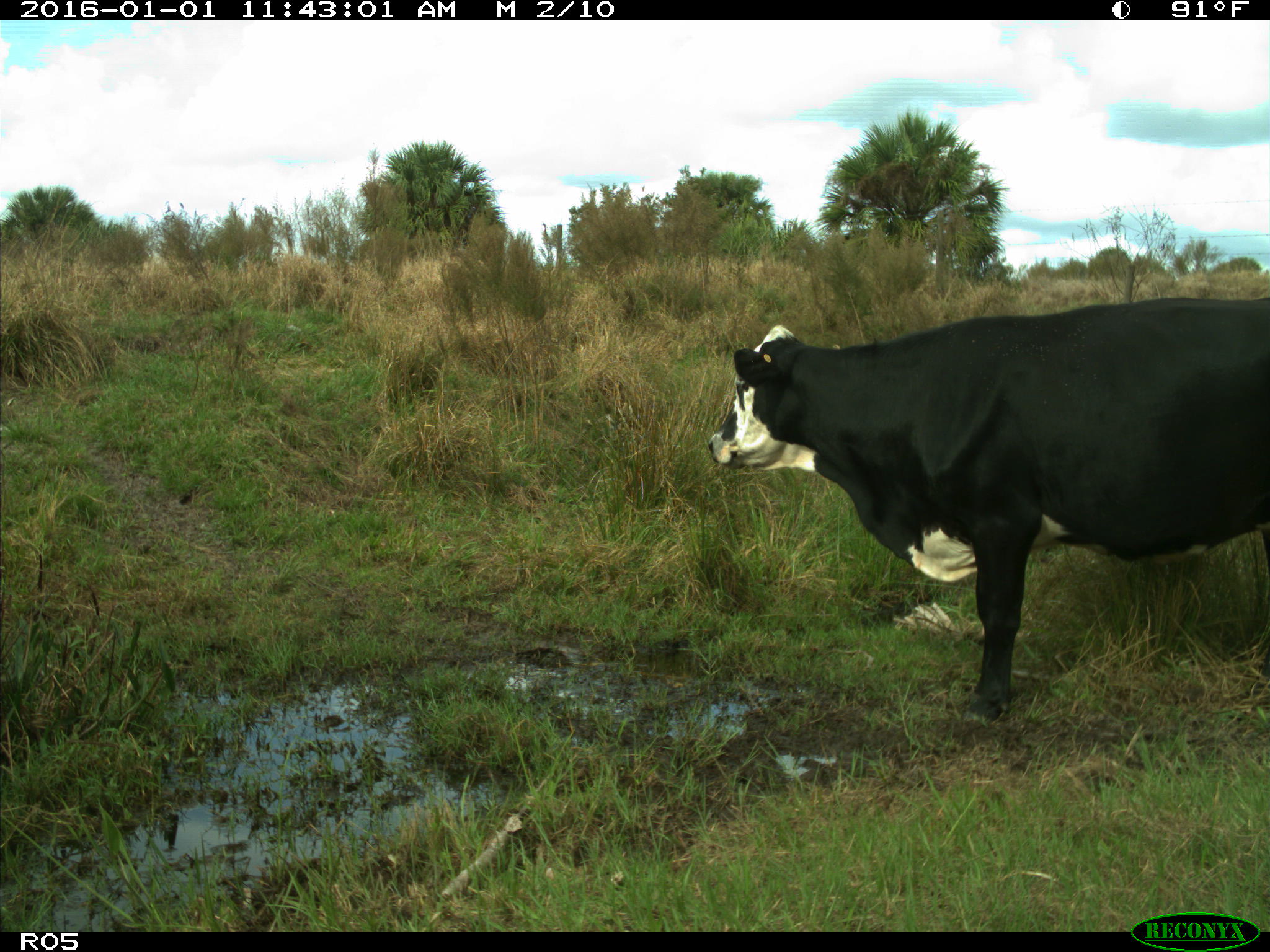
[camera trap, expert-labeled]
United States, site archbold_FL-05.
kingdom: Animalia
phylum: Chordata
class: Mammalia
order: Artiodactyla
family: Bovidae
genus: Bos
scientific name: Bos taurus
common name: domestic cow